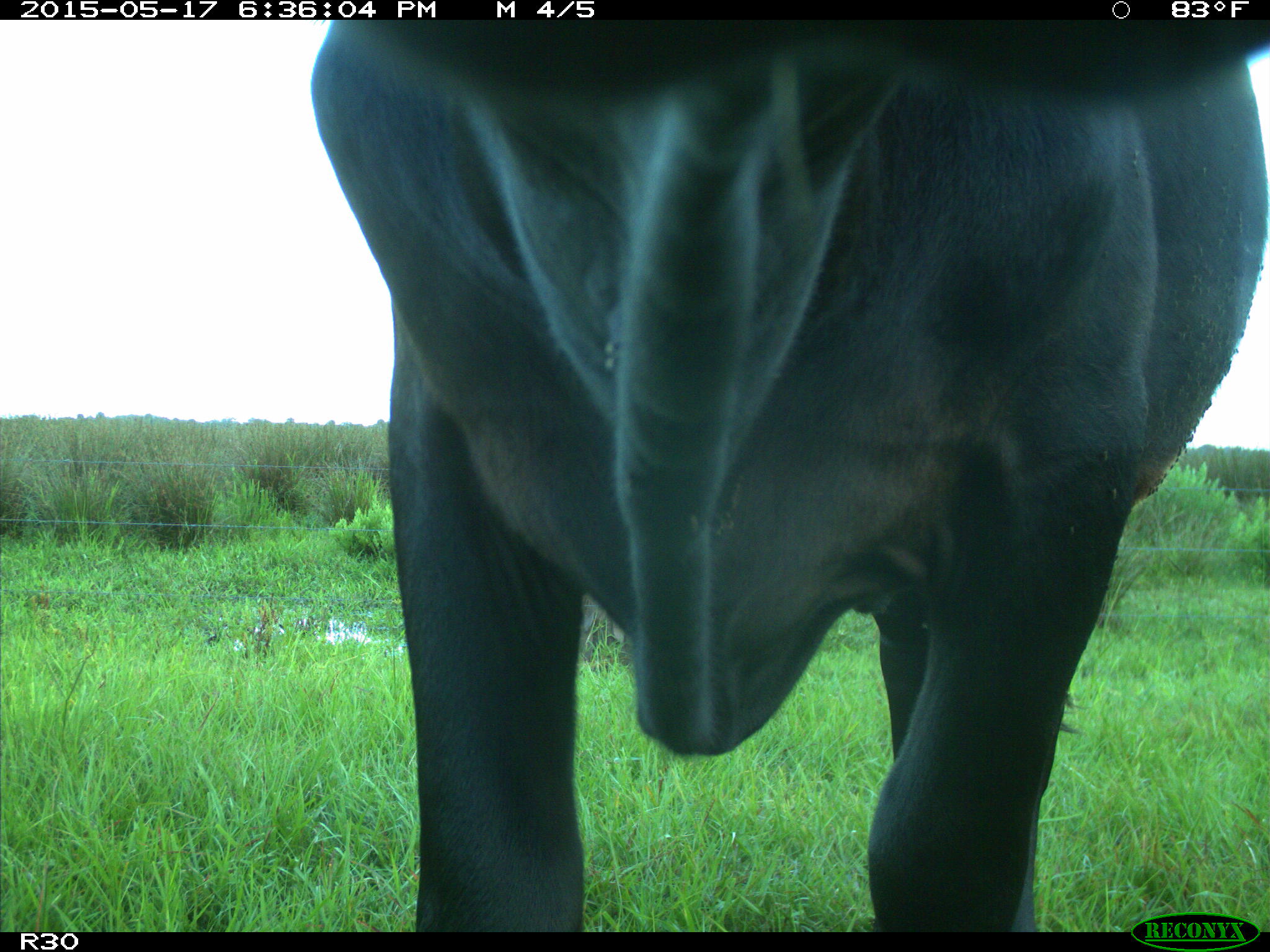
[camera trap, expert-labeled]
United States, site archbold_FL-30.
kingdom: Animalia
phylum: Chordata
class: Mammalia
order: Artiodactyla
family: Bovidae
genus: Bos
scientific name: Bos taurus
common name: domestic cow